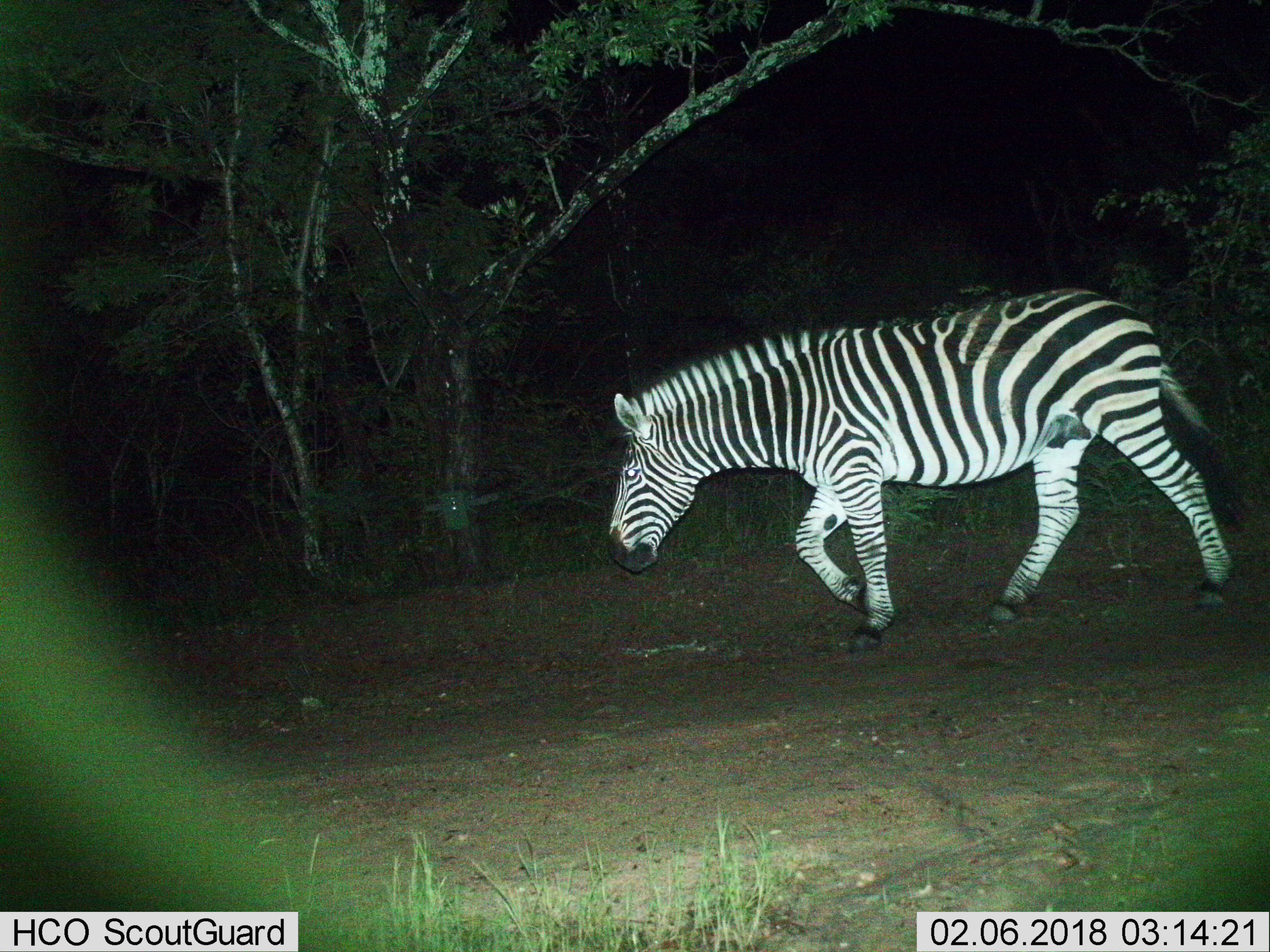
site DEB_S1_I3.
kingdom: Animalia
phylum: Chordata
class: Mammalia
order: Perissodactyla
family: Equidae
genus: Equus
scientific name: Equus quagga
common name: plains zebra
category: zebraplains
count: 1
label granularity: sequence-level